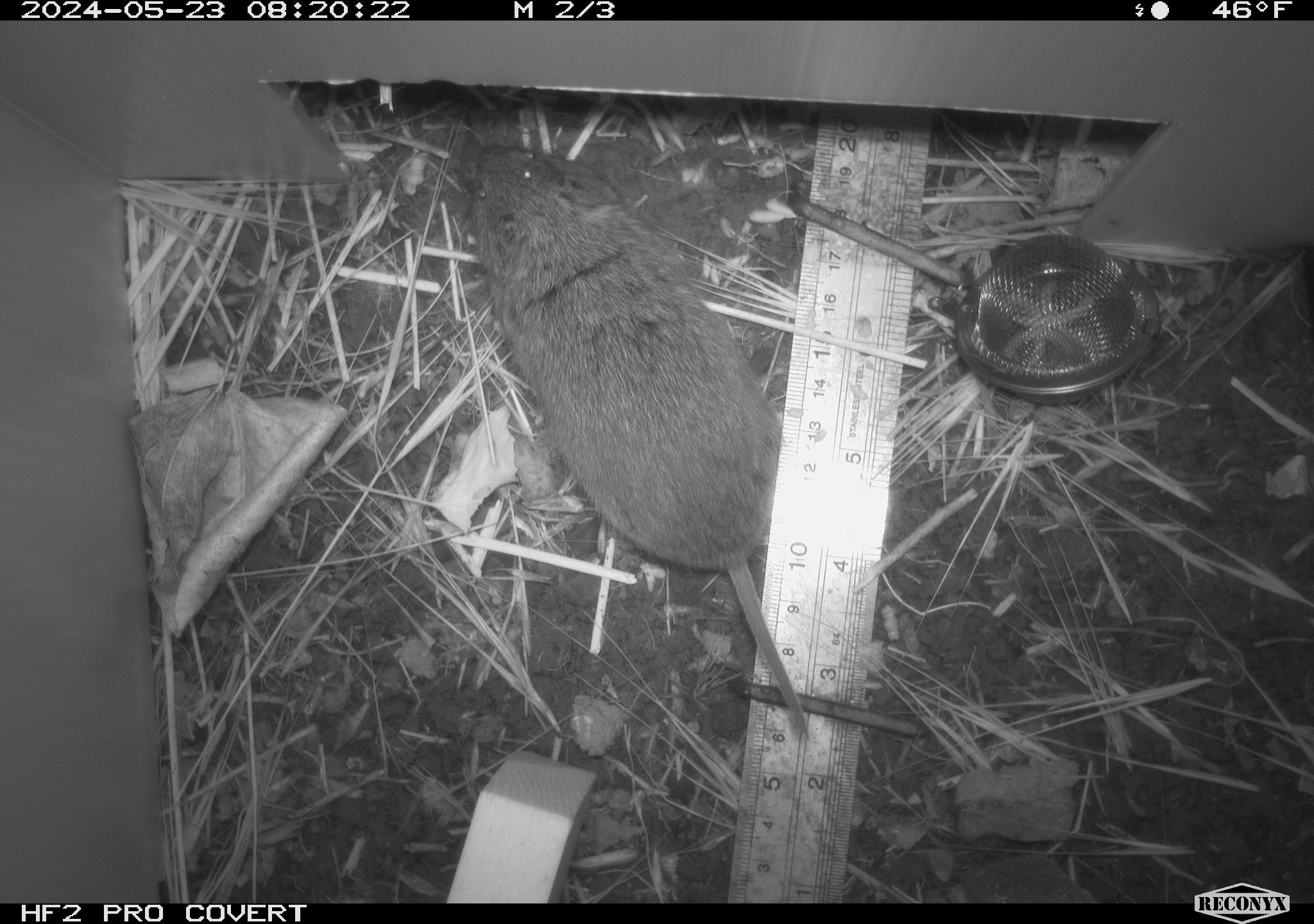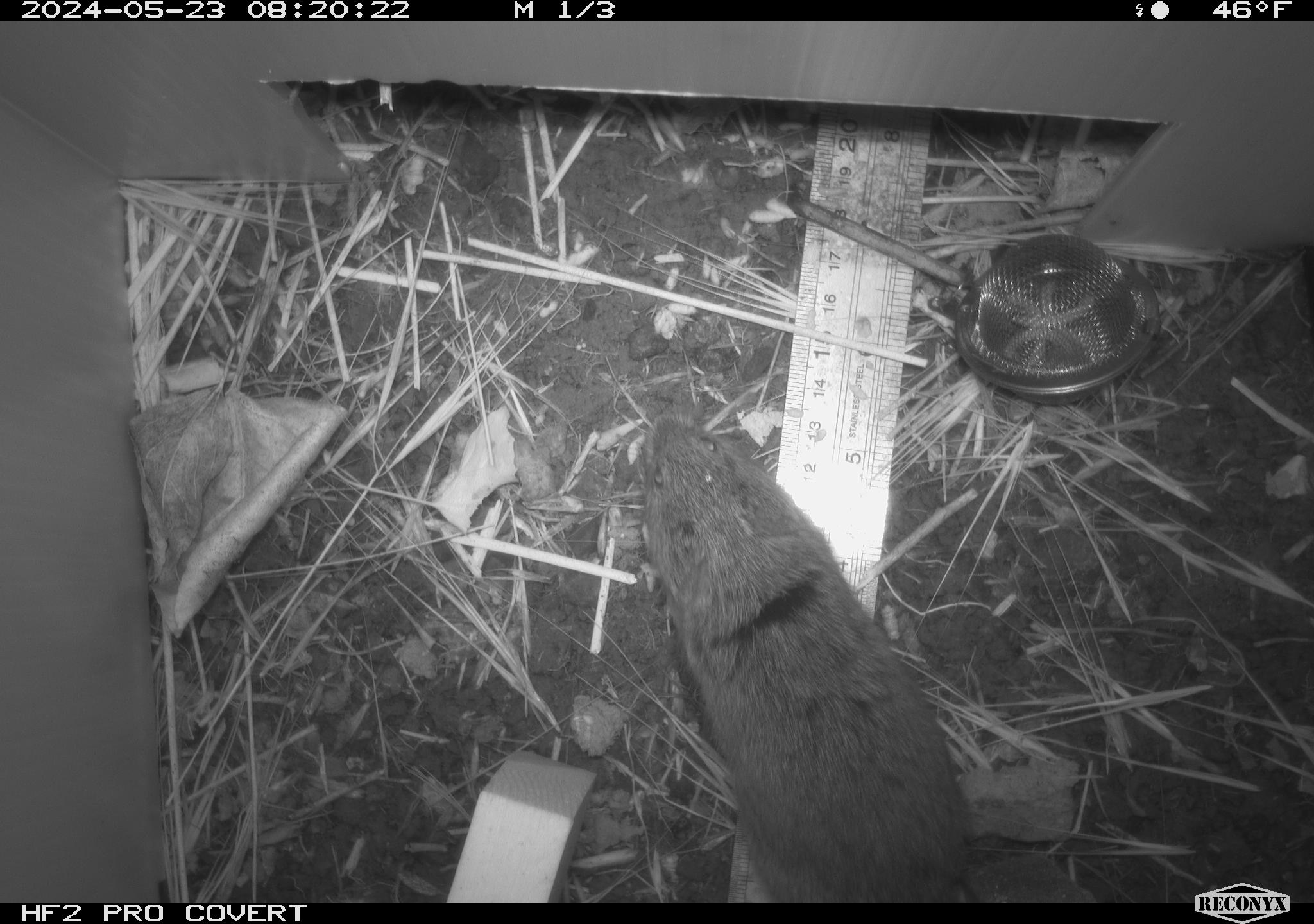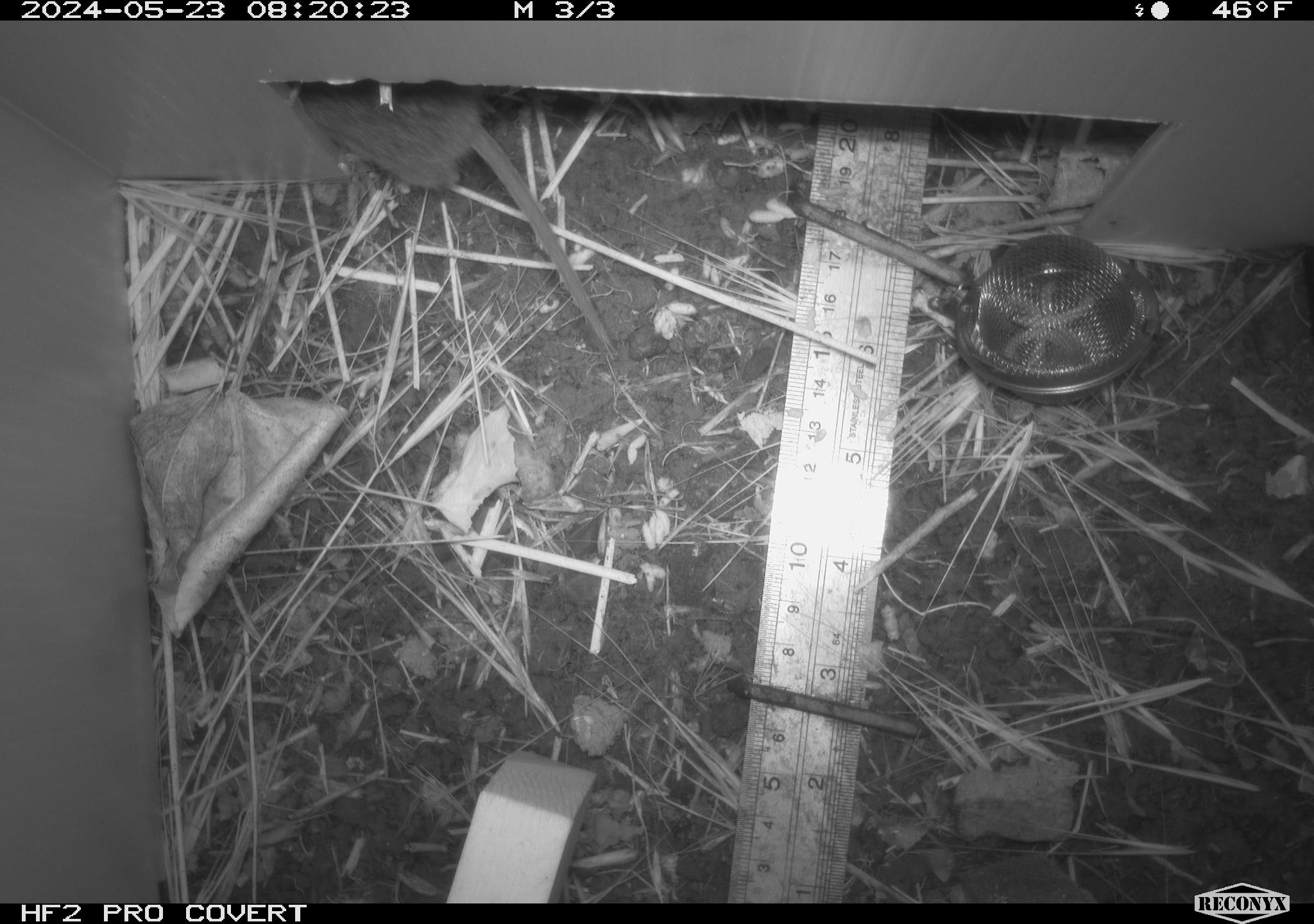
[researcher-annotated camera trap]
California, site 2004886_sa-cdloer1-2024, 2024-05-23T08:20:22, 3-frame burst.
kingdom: Animalia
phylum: Chordata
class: Mammalia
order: Rodentia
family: Cricetidae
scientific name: Arvicolinae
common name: voles, lemmings, and muskrats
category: arvicolinae subfamily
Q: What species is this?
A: Arvicolinae subfamily (voles, lemmings, and muskrats) (Arvicolinae).